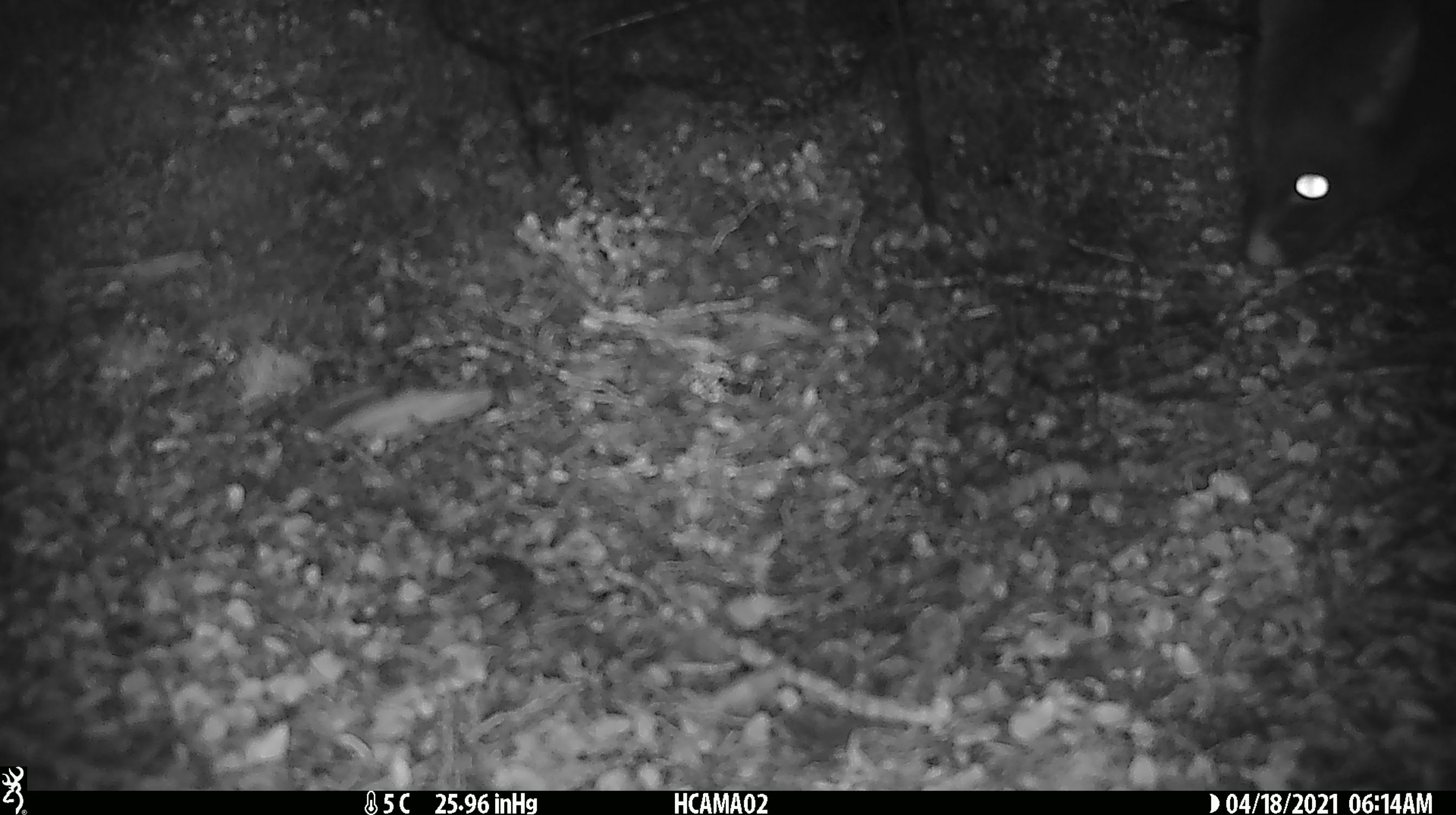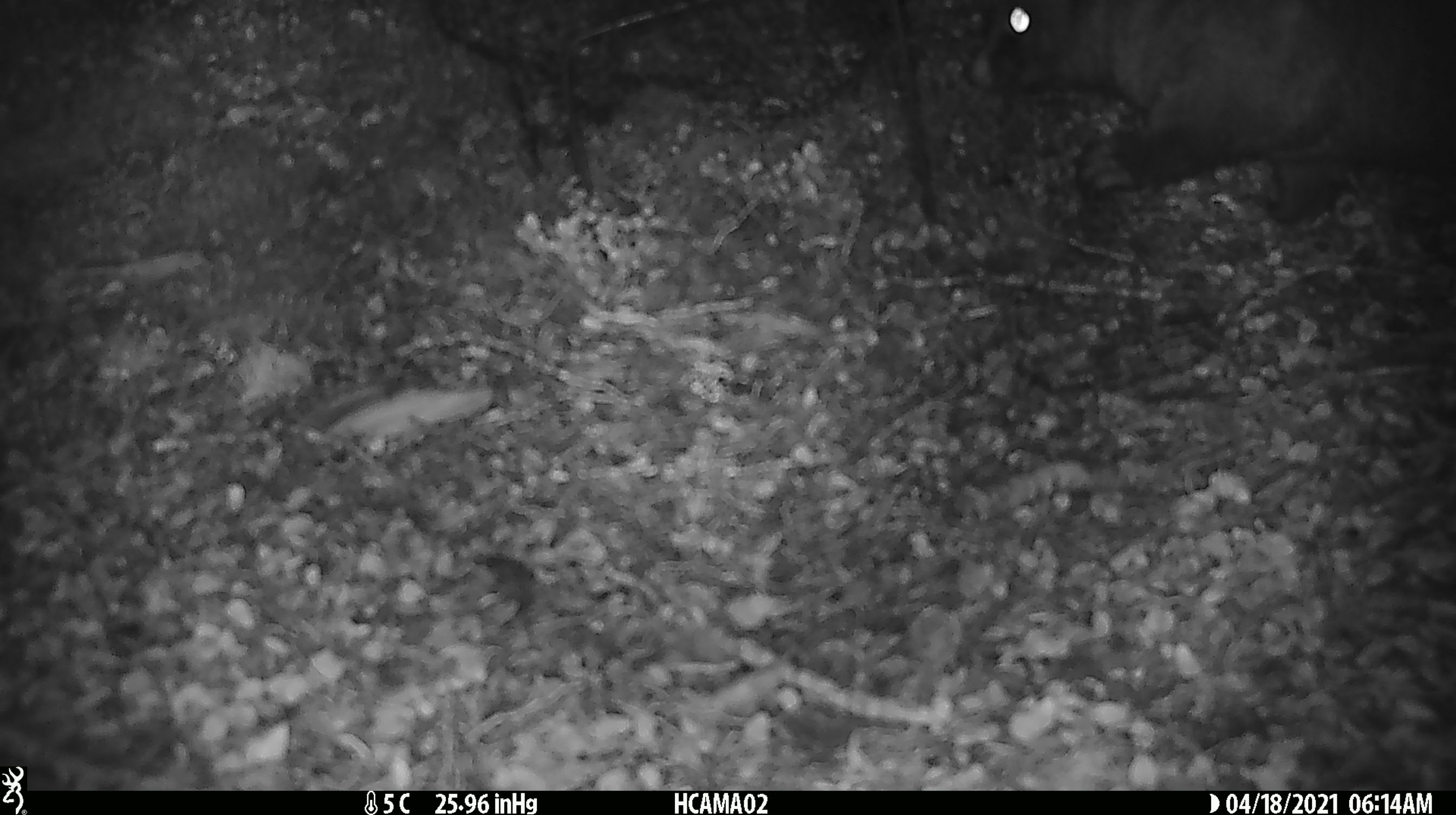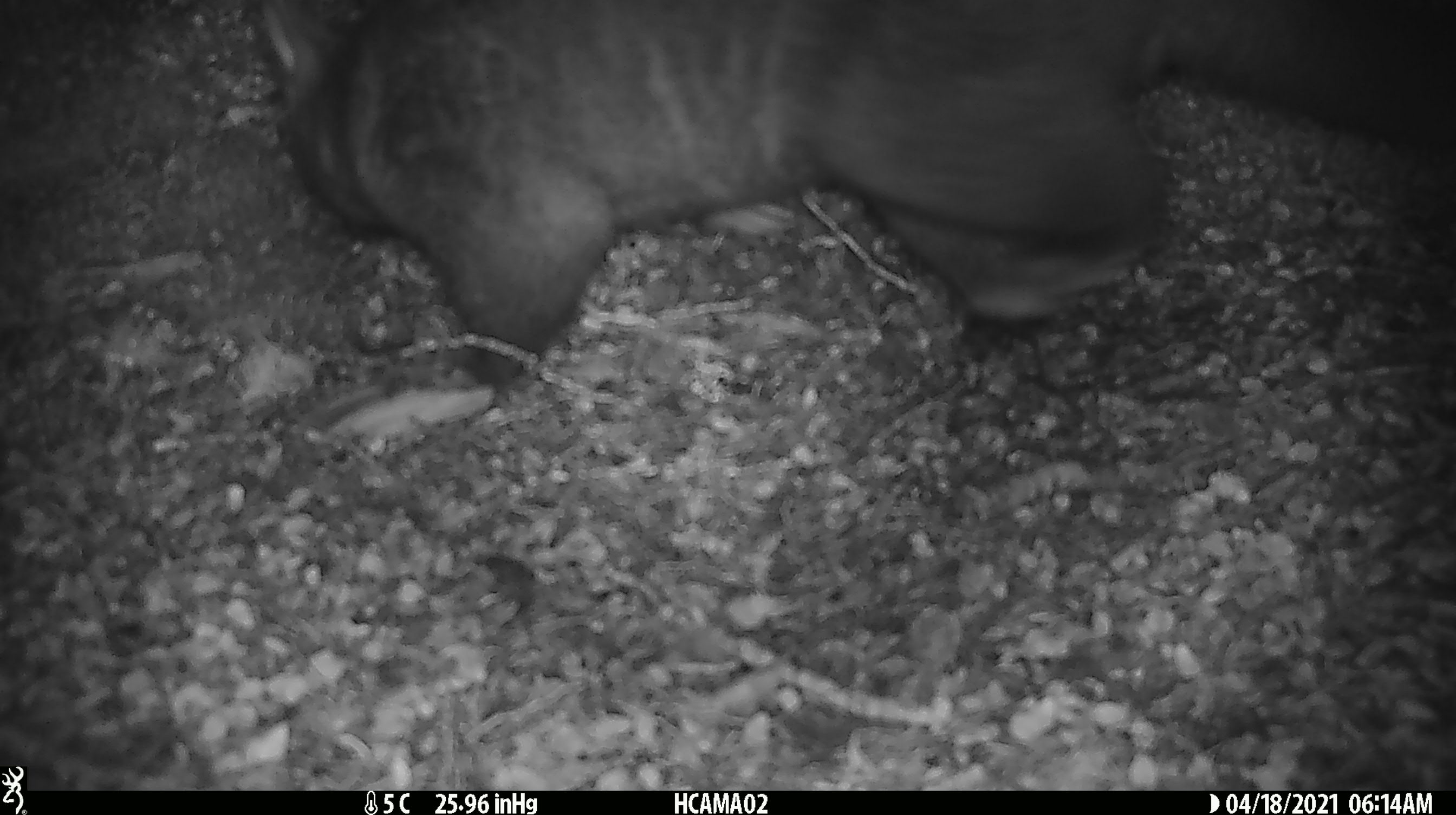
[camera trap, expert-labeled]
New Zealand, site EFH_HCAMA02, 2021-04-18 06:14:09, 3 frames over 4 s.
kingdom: Animalia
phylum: Chordata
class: Mammalia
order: Diprotodontia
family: Phalangeridae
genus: Trichosurus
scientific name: Trichosurus vulpecula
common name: common brushtail possum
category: possum